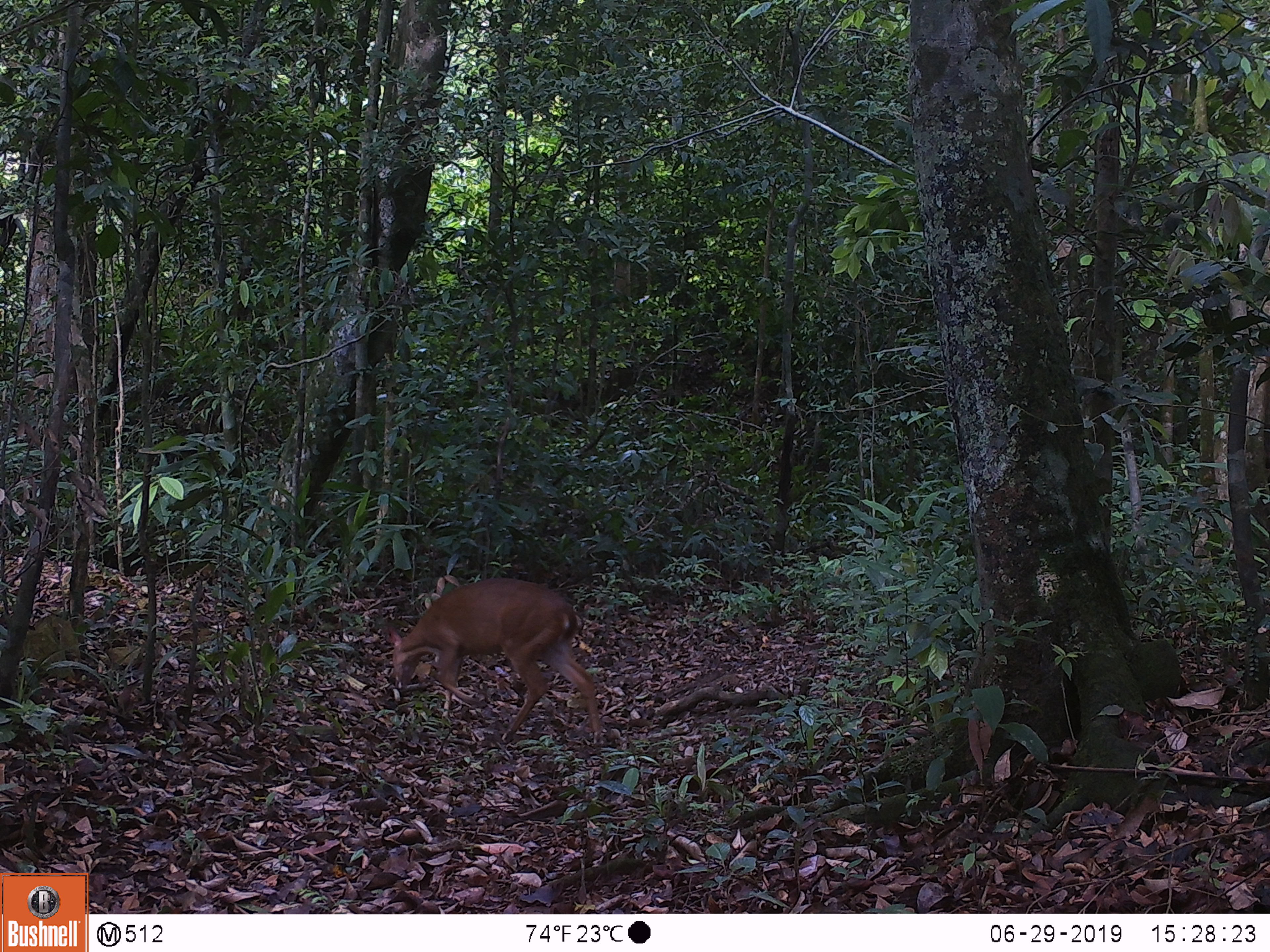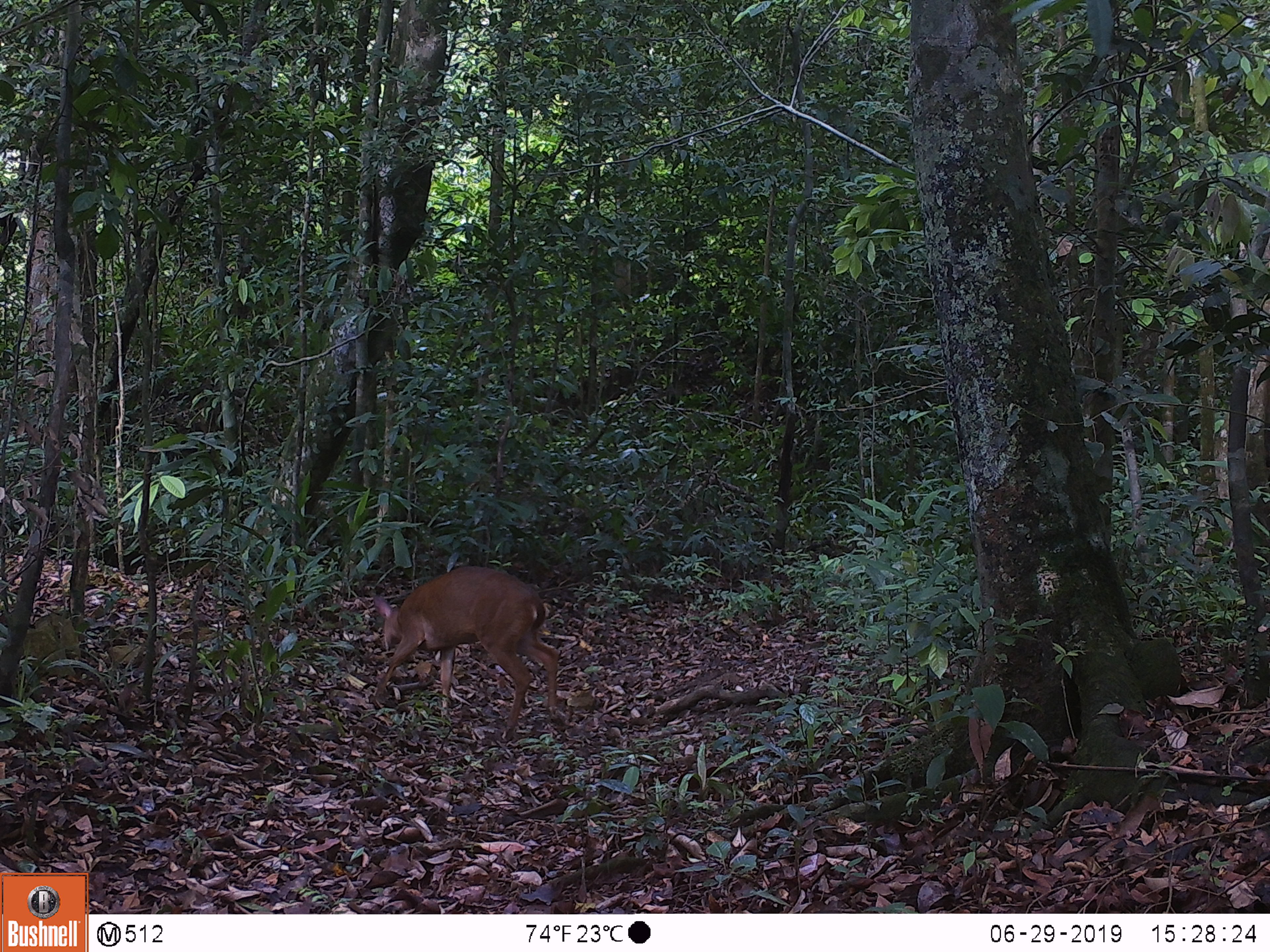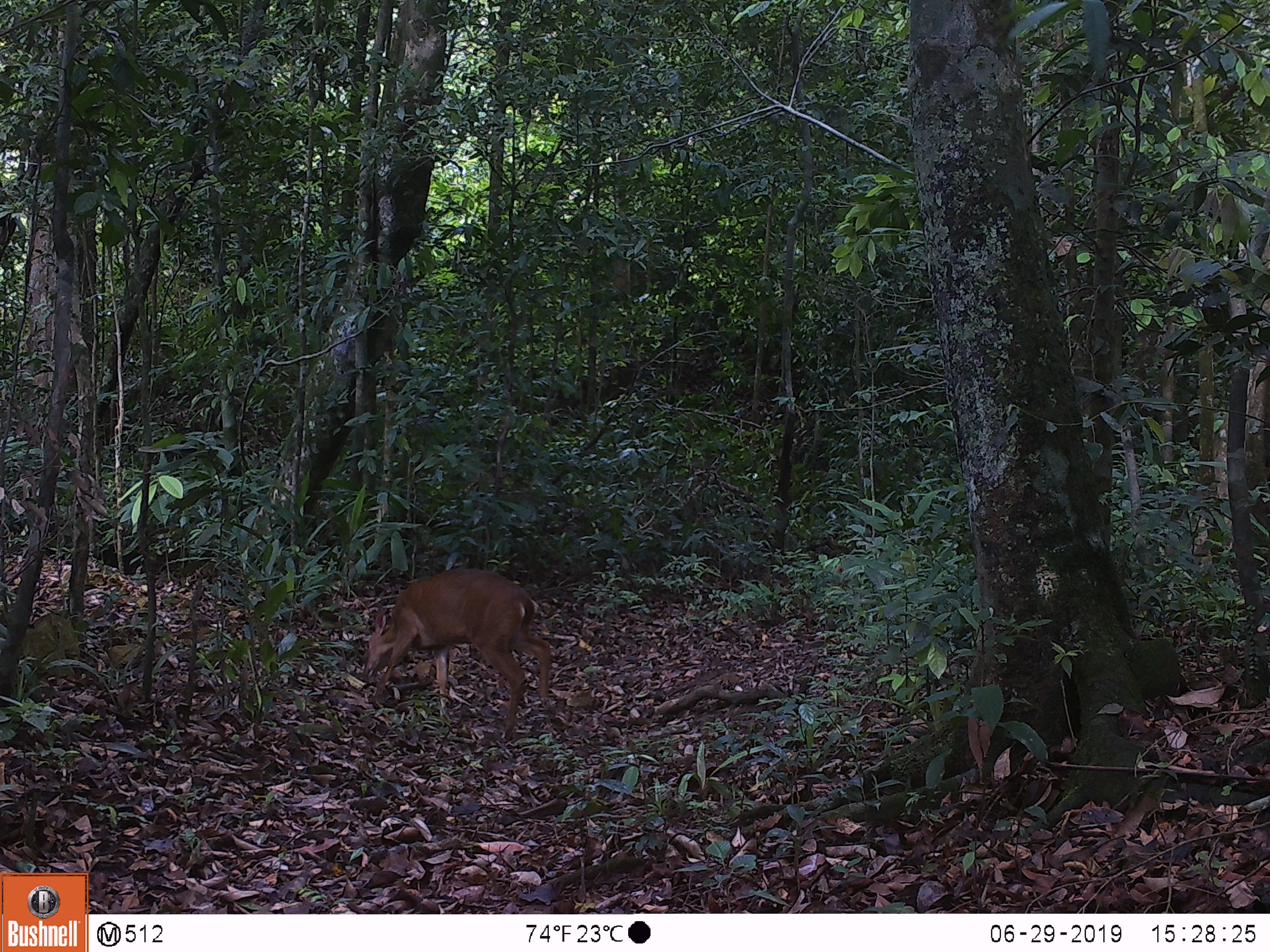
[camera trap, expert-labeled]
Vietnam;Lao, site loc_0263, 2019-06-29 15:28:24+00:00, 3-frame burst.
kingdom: Animalia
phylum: Chordata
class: Mammalia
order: Artiodactyla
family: Cervidae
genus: Muntiacus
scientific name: Muntiacus vuquangensis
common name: large-antlered muntjac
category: large antlered muntjac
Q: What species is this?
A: Large antlered muntjac (large-antlered muntjac) (Muntiacus vuquangensis).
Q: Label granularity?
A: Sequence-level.